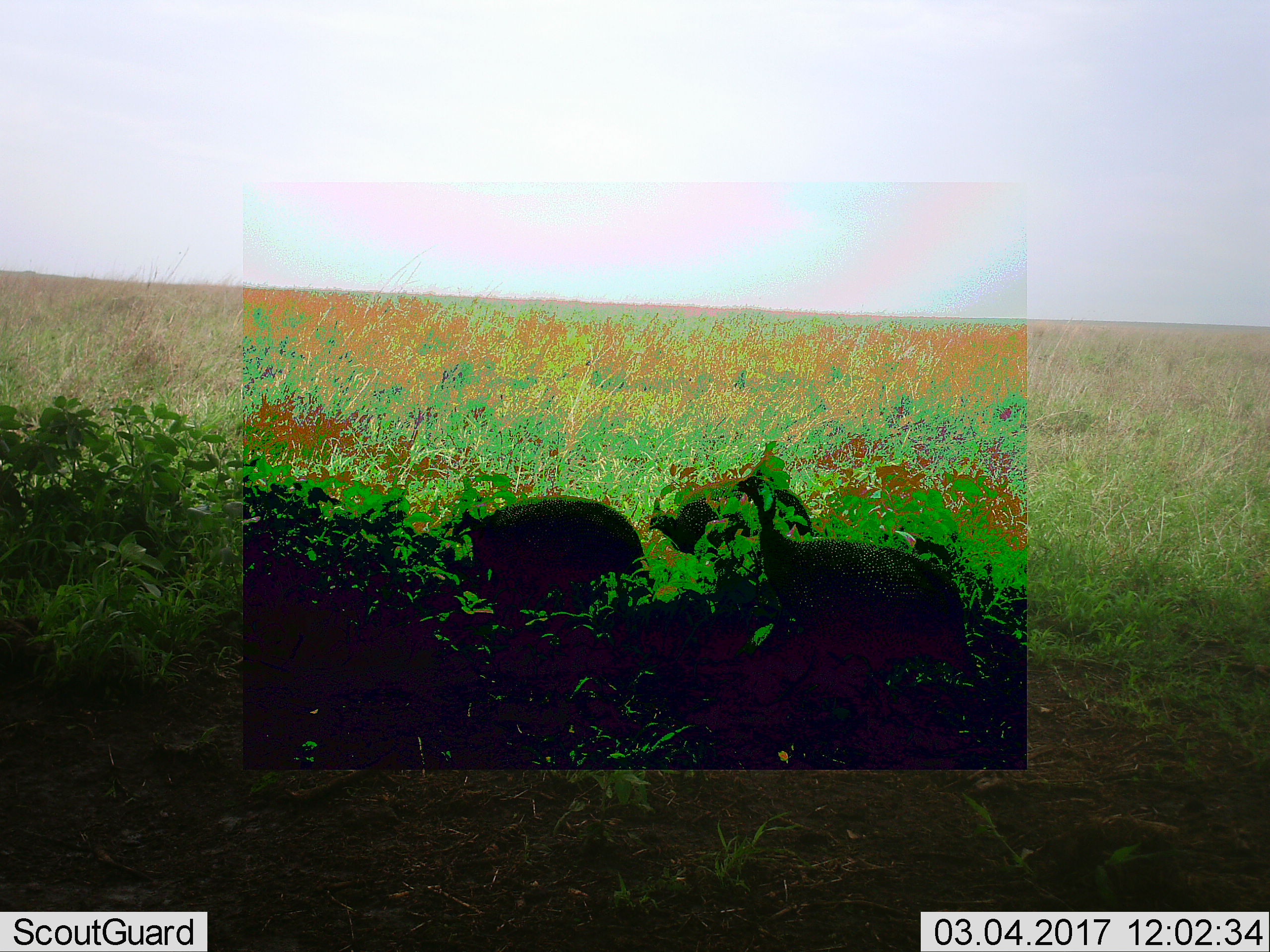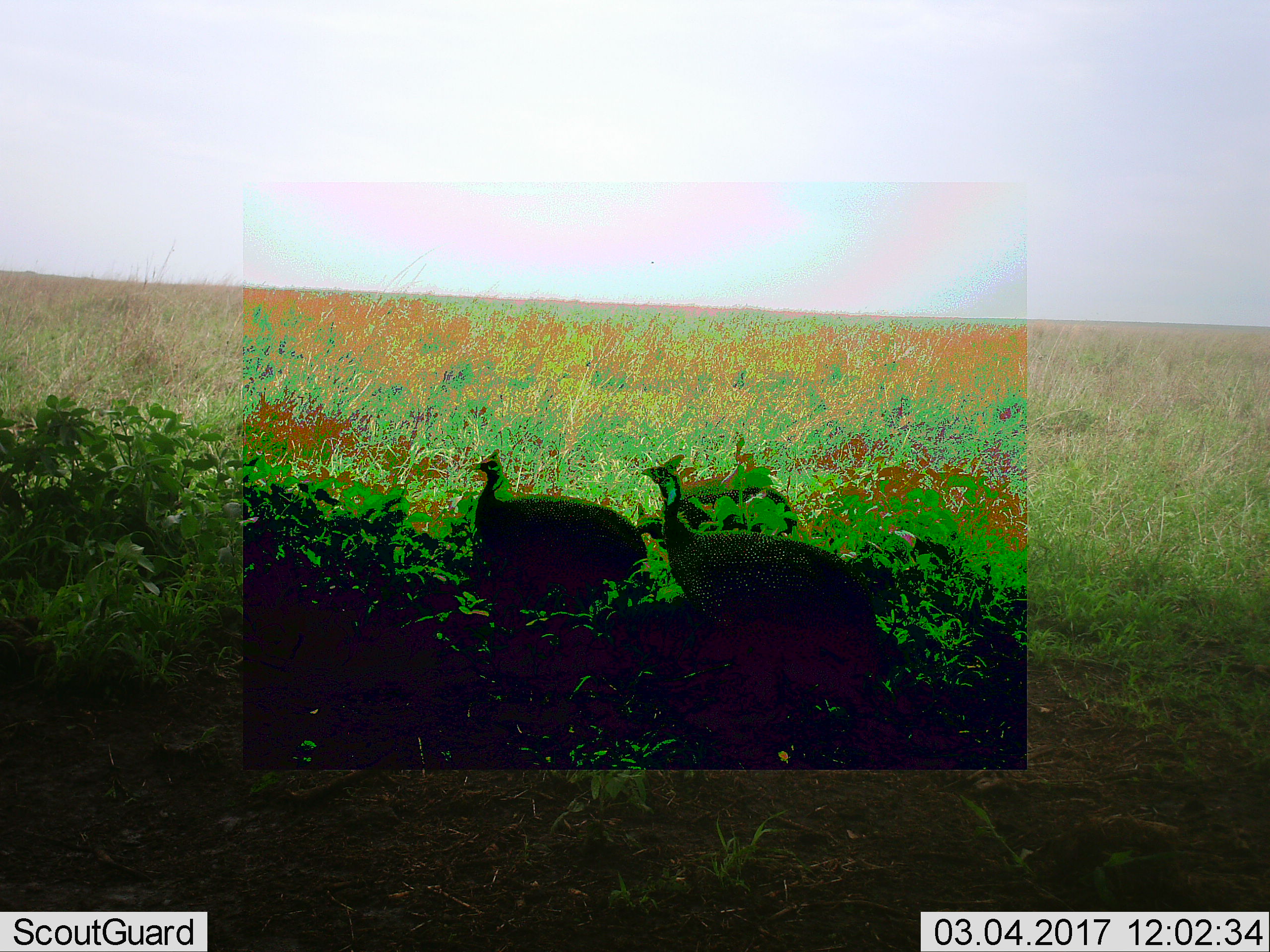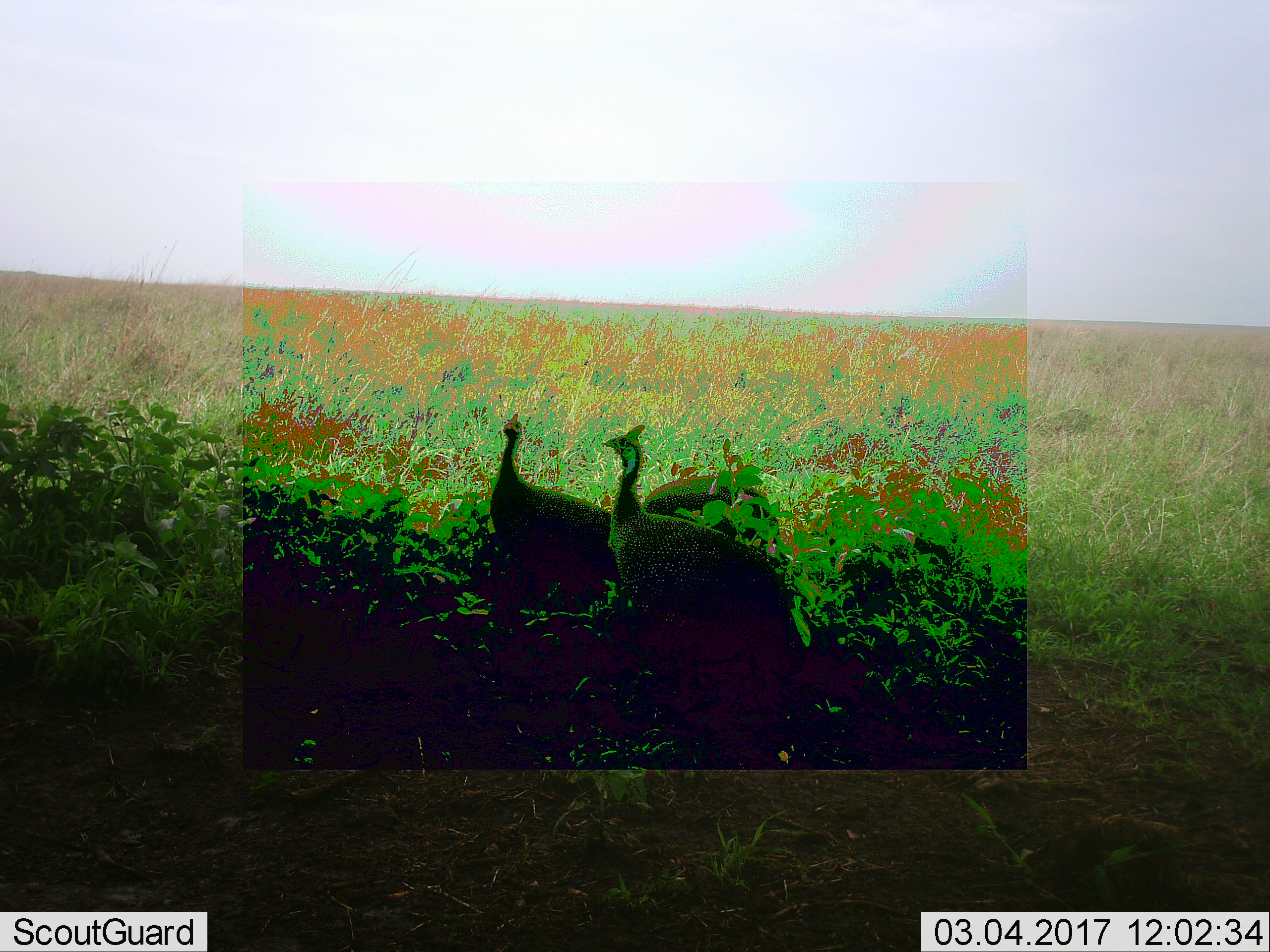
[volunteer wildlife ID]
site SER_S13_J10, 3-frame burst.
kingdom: Animalia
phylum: Chordata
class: Aves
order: Galliformes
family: Numididae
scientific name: Numididae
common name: guineafowl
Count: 3.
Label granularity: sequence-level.